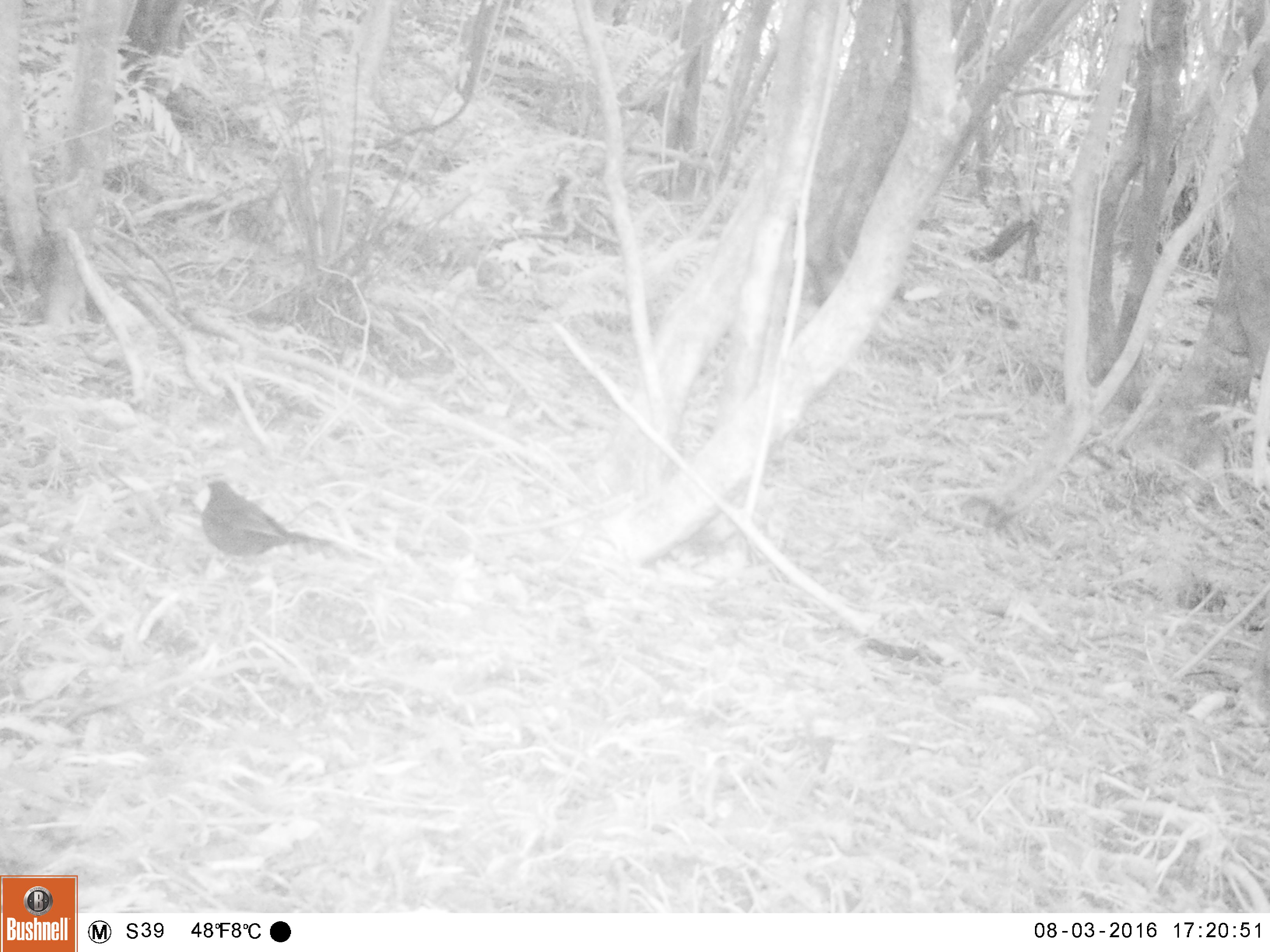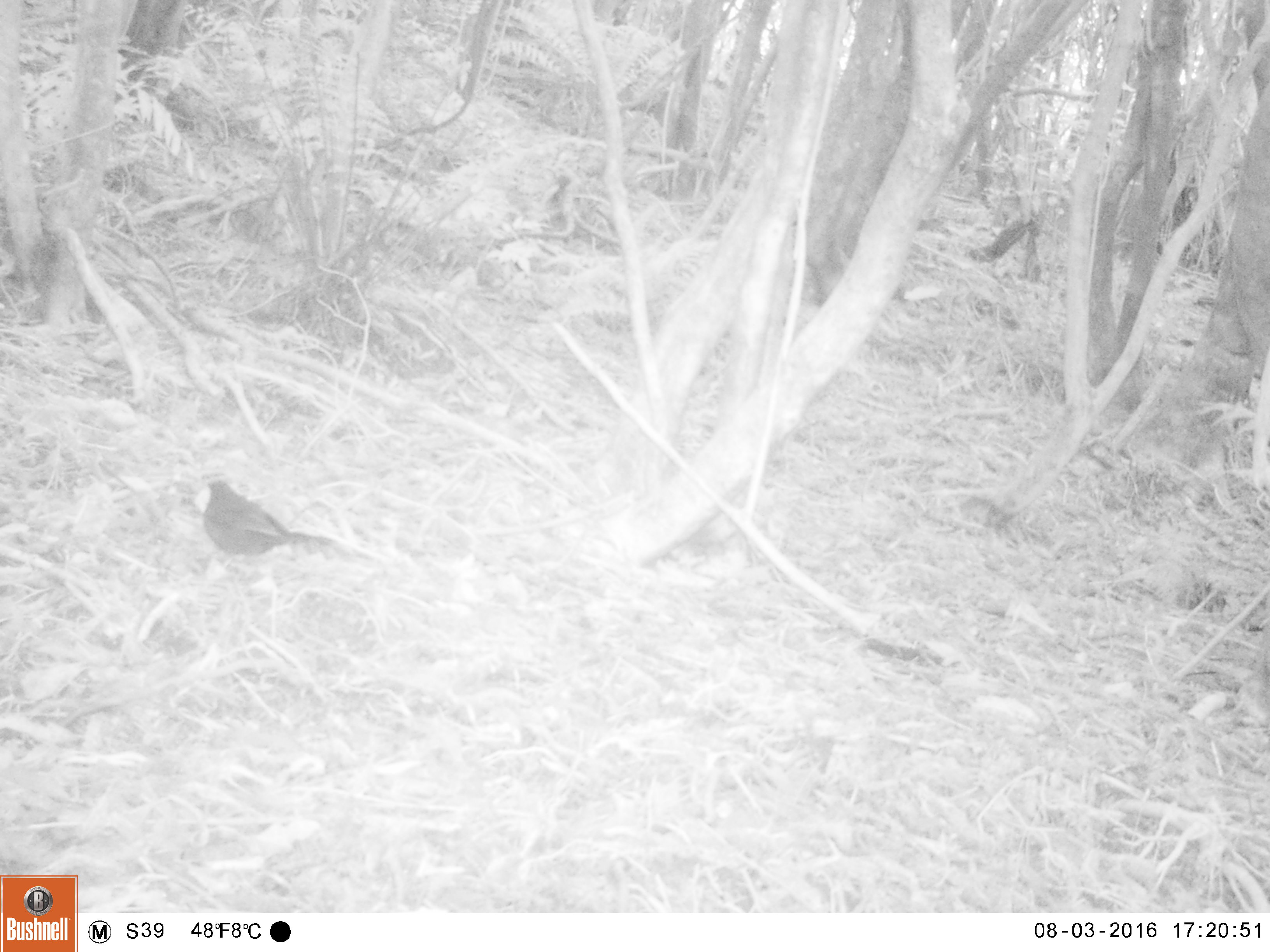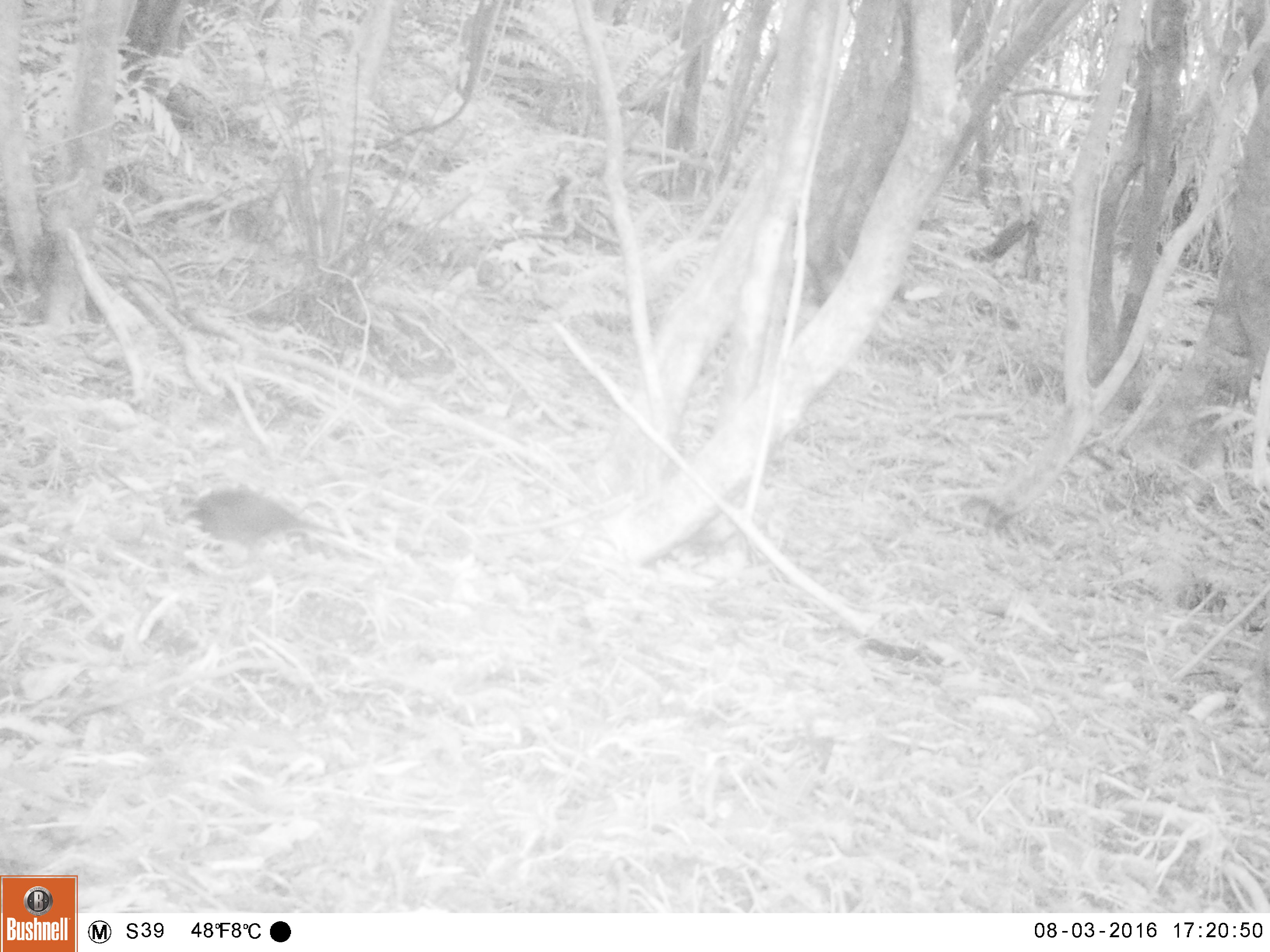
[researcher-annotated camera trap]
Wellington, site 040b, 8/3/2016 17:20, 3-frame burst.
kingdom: Animalia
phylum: Chordata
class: Aves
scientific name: Aves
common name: bird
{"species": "bird (Aves)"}